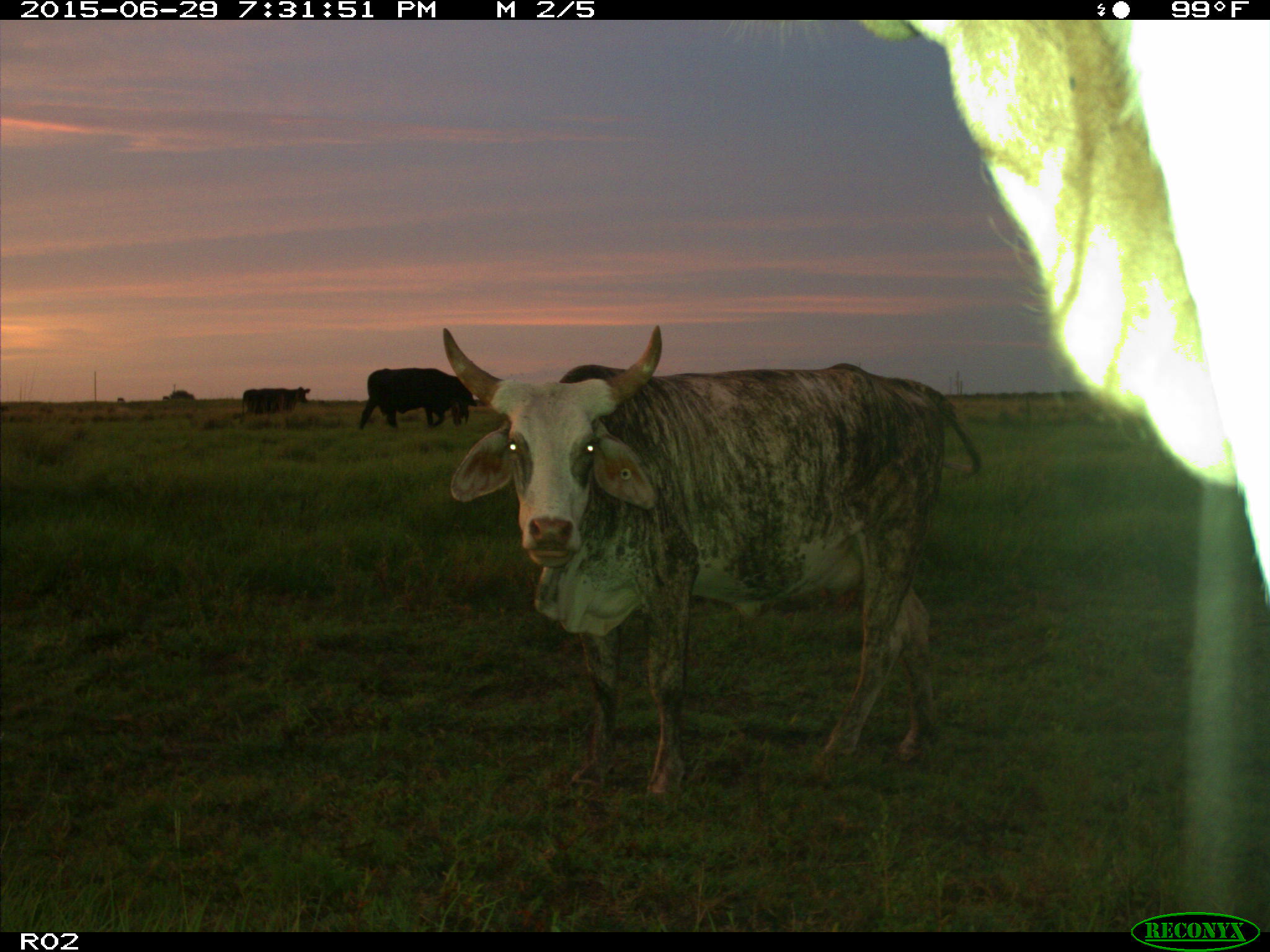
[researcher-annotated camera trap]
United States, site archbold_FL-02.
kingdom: Animalia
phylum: Chordata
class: Mammalia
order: Artiodactyla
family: Bovidae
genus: Bos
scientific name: Bos taurus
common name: domestic cow